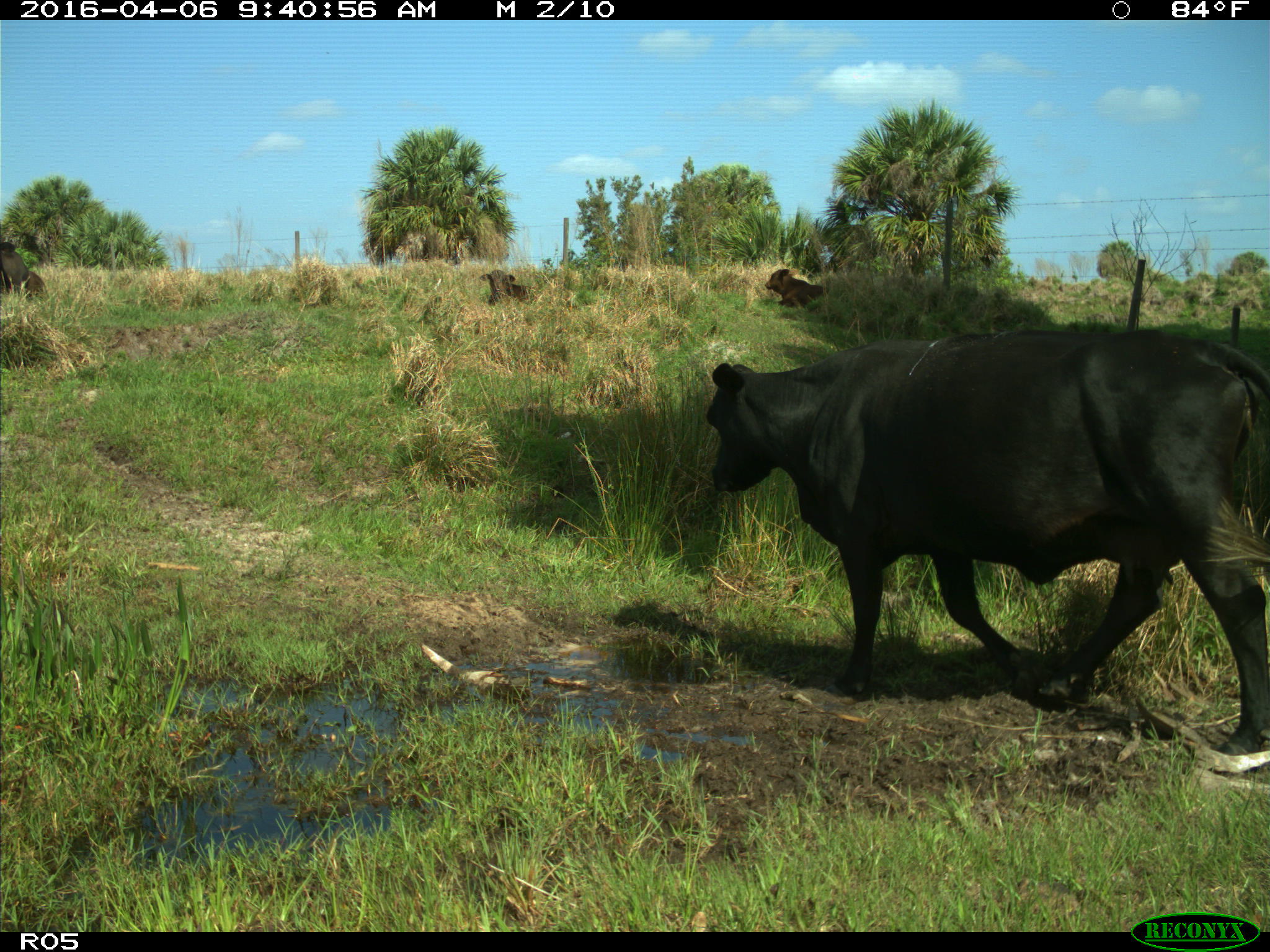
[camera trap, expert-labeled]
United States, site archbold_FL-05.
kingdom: Animalia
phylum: Chordata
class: Mammalia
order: Artiodactyla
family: Bovidae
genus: Bos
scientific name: Bos taurus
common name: domestic cow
Bos taurus (domestic cow).